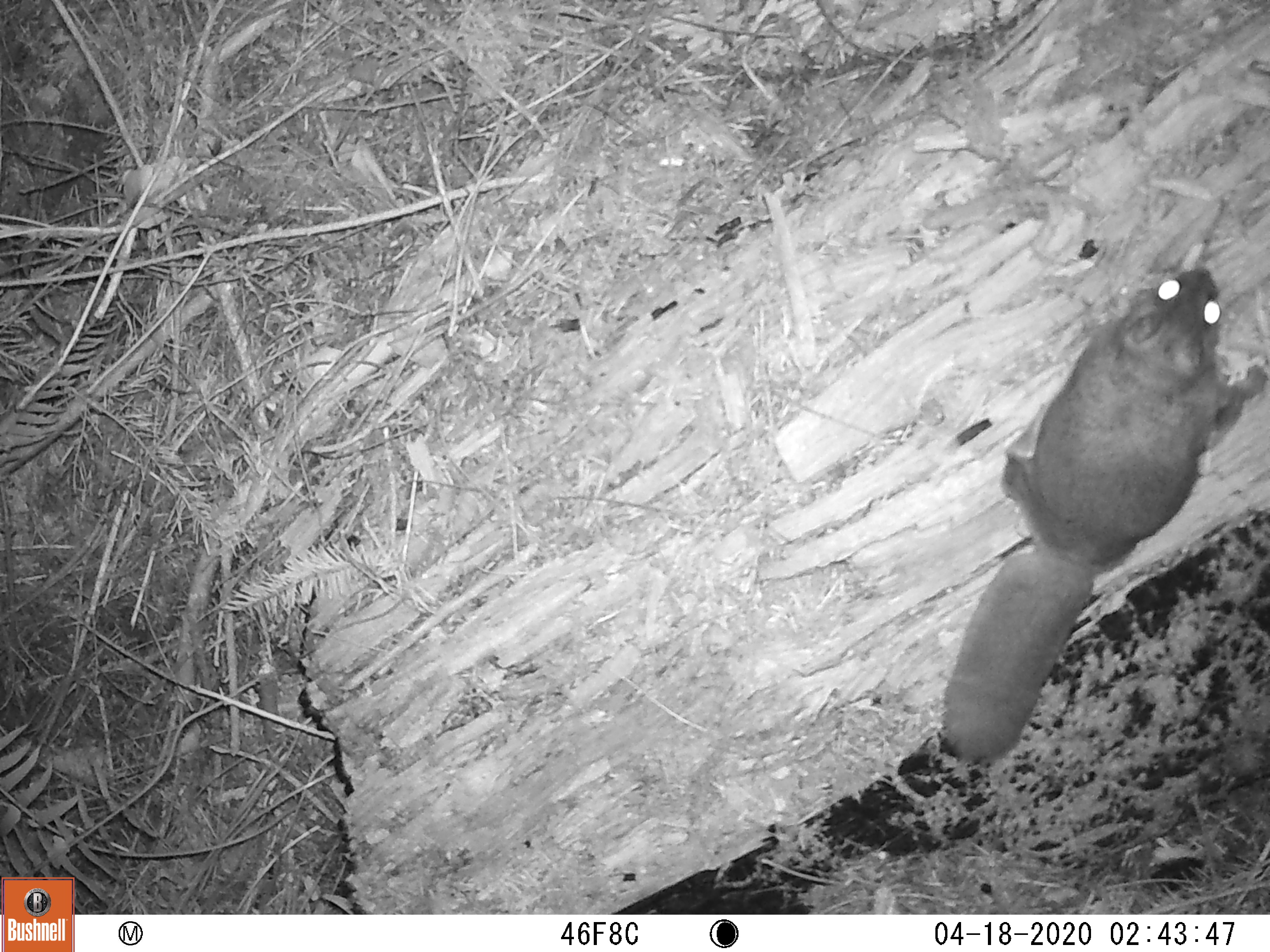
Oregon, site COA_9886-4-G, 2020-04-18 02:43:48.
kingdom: Animalia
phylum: Chordata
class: Mammalia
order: Rodentia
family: Sciuridae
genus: Glaucomys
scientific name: Glaucomys oregonensis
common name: humboldt's flying squirrel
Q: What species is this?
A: Humboldt's flying squirrel (Glaucomys oregonensis).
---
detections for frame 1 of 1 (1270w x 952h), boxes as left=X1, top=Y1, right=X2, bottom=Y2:
humboldt's flying squirrel: left=924, top=257, right=1261, bottom=772